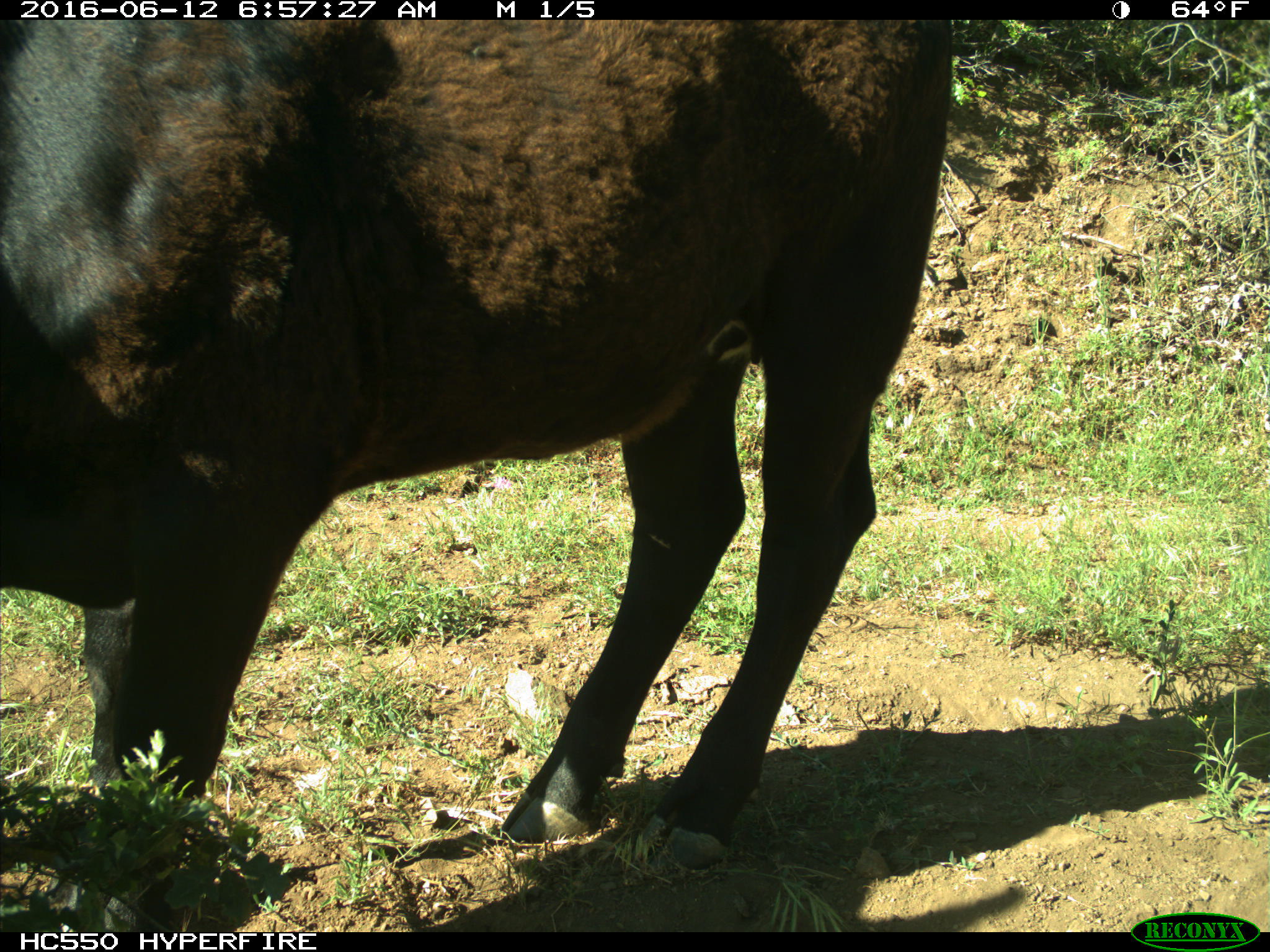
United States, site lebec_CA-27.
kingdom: Animalia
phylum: Chordata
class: Mammalia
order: Artiodactyla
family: Bovidae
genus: Bos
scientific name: Bos taurus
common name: domestic cow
Bos taurus (domestic cow).